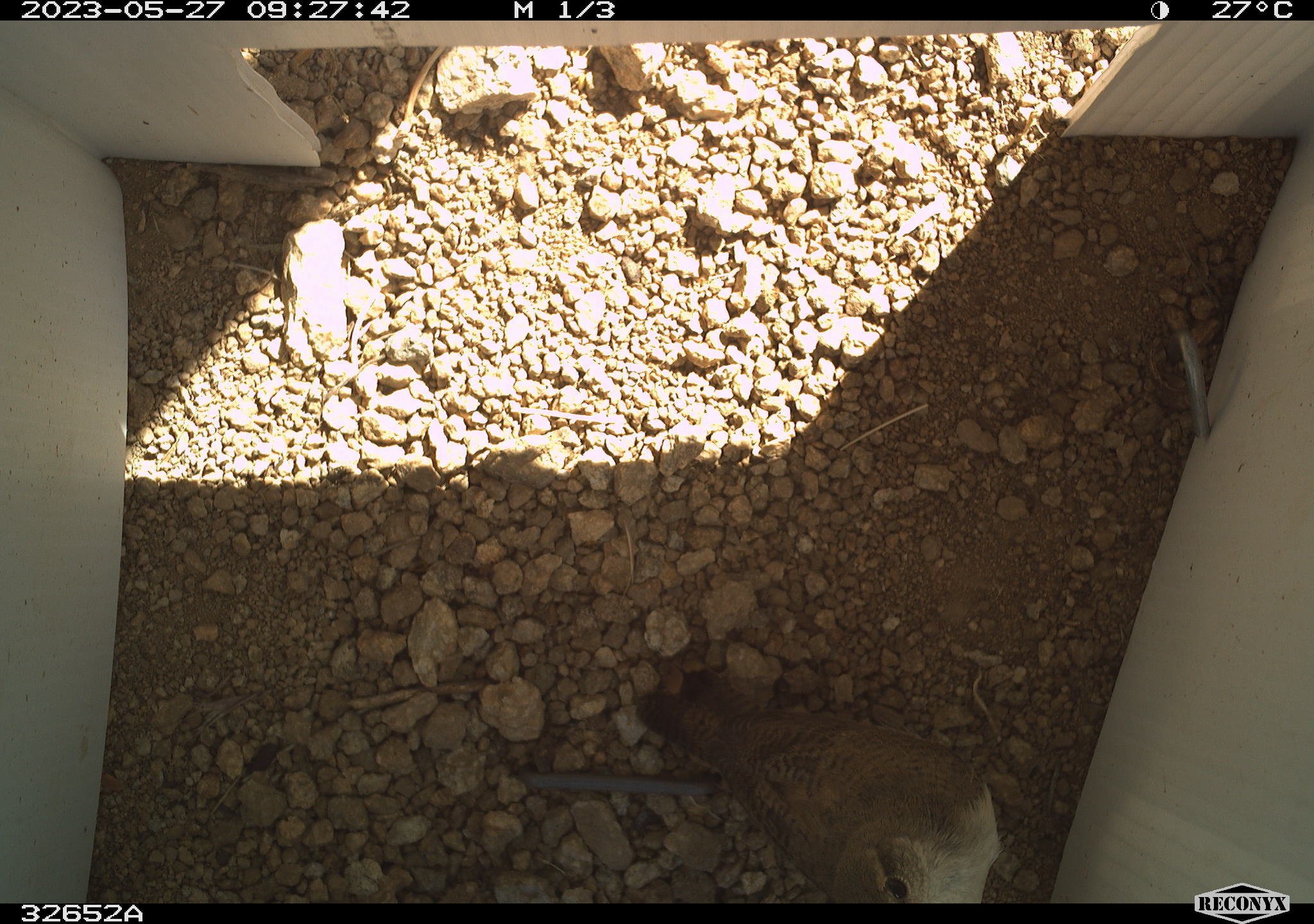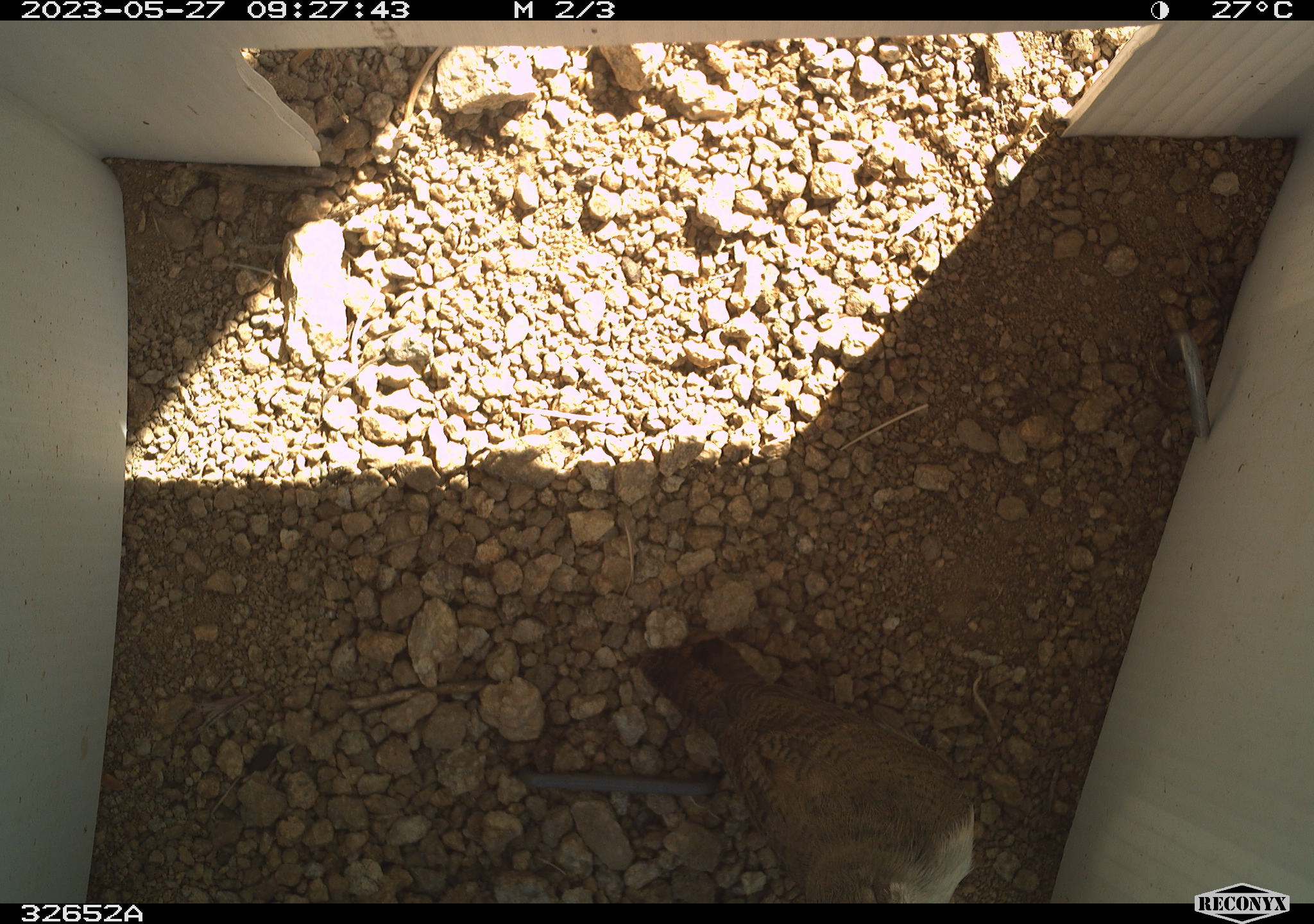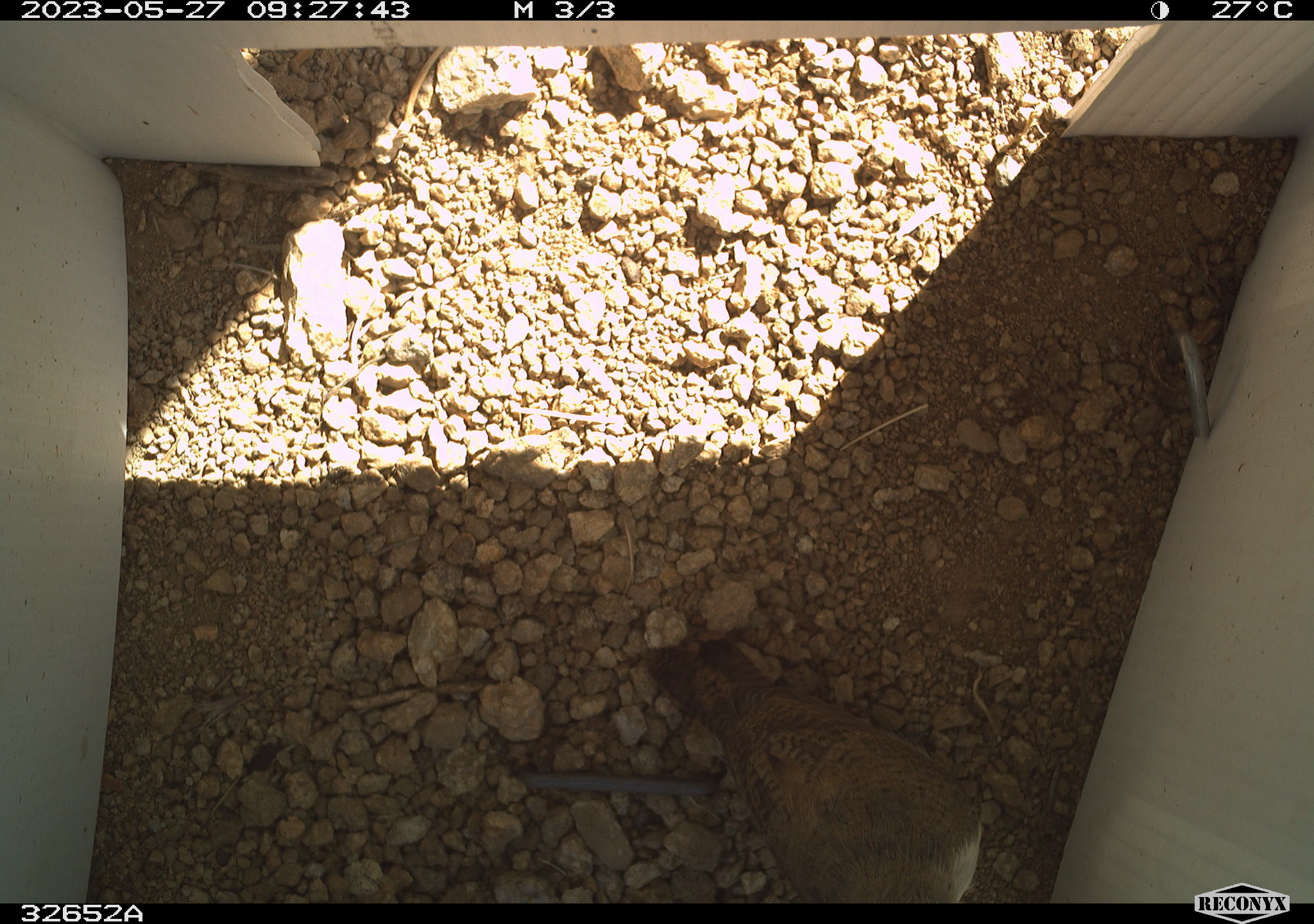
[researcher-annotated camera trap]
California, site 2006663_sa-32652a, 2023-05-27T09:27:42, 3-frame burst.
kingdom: Animalia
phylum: Chordata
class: Aves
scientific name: Aves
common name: bird